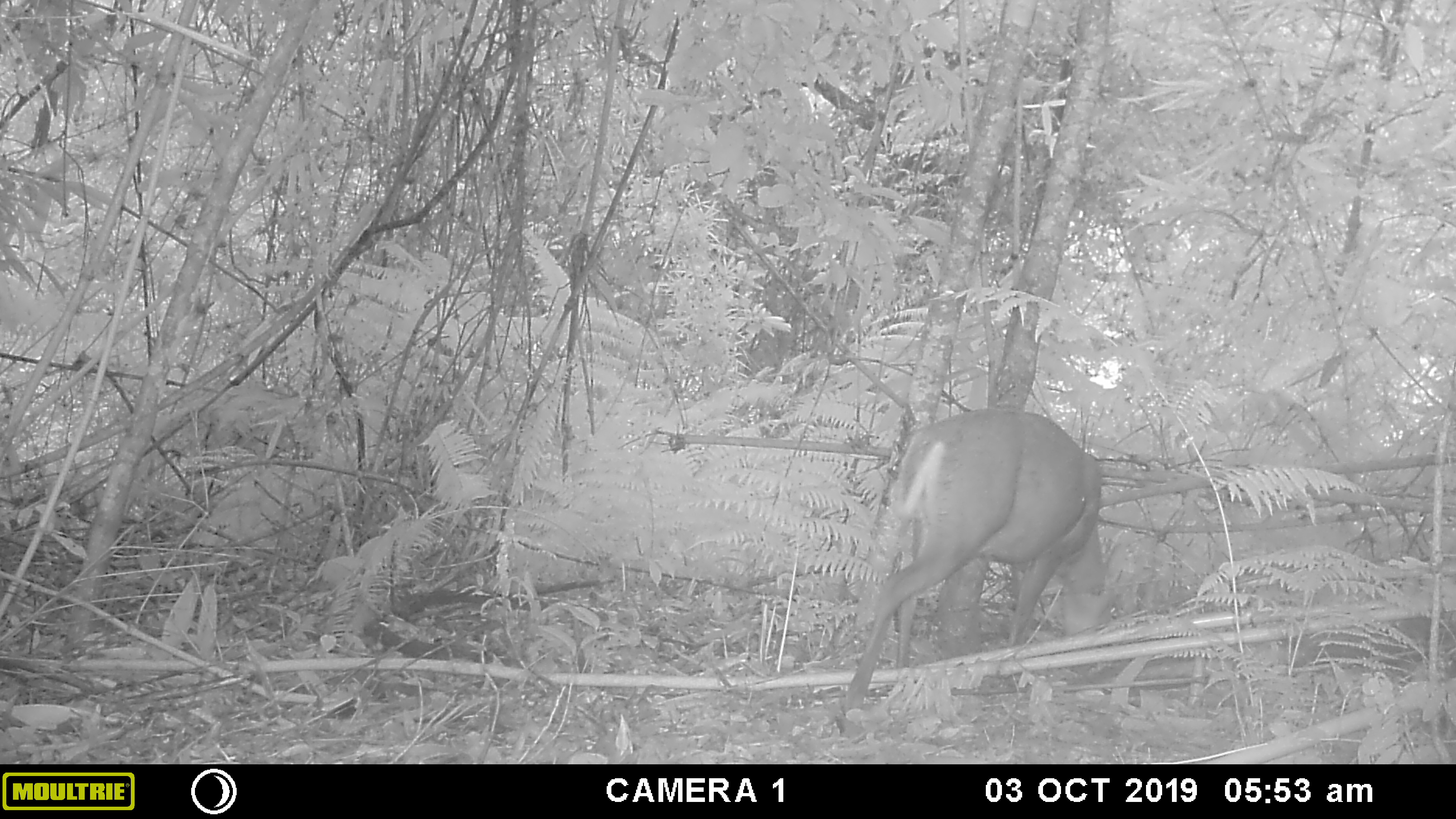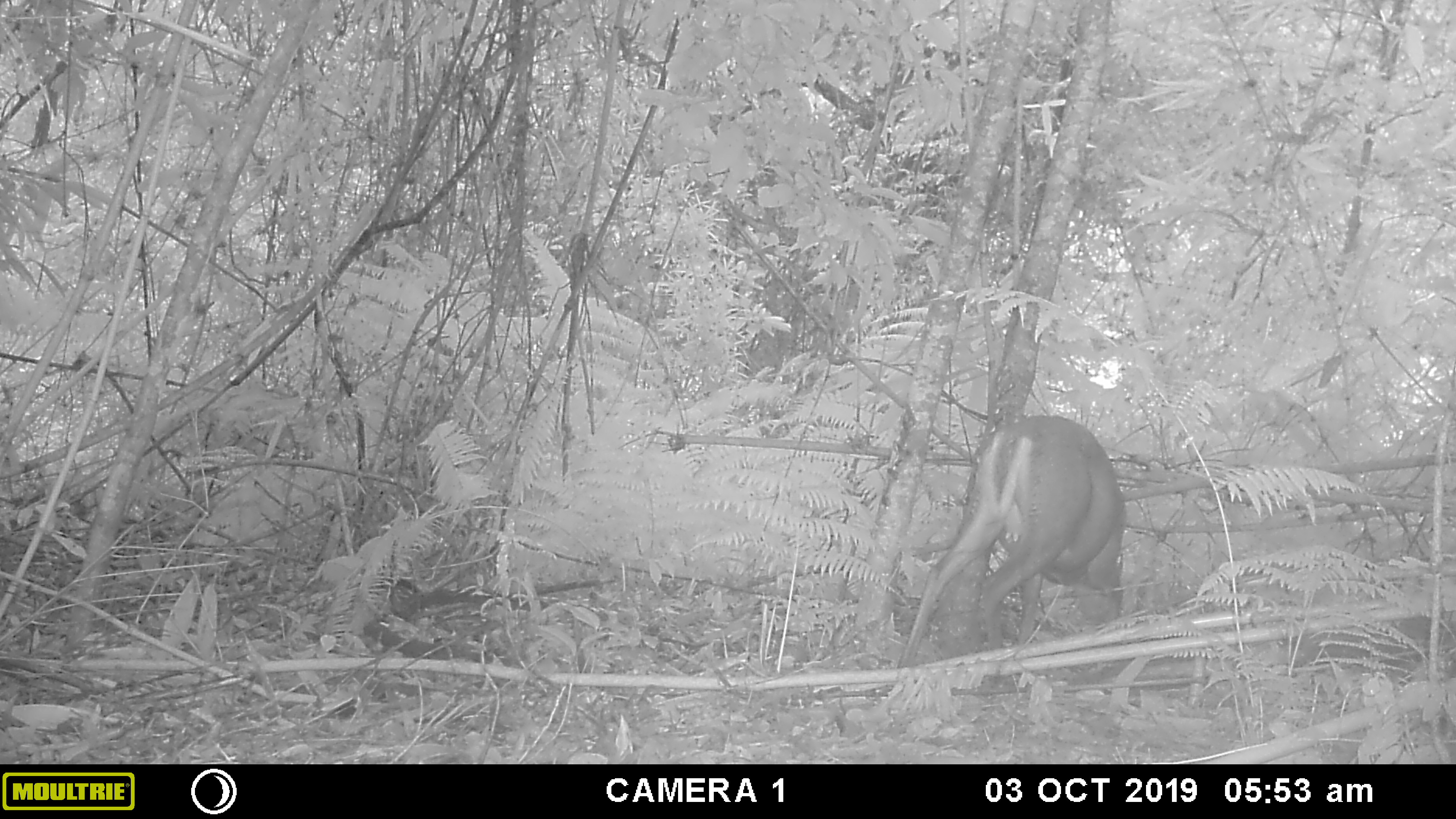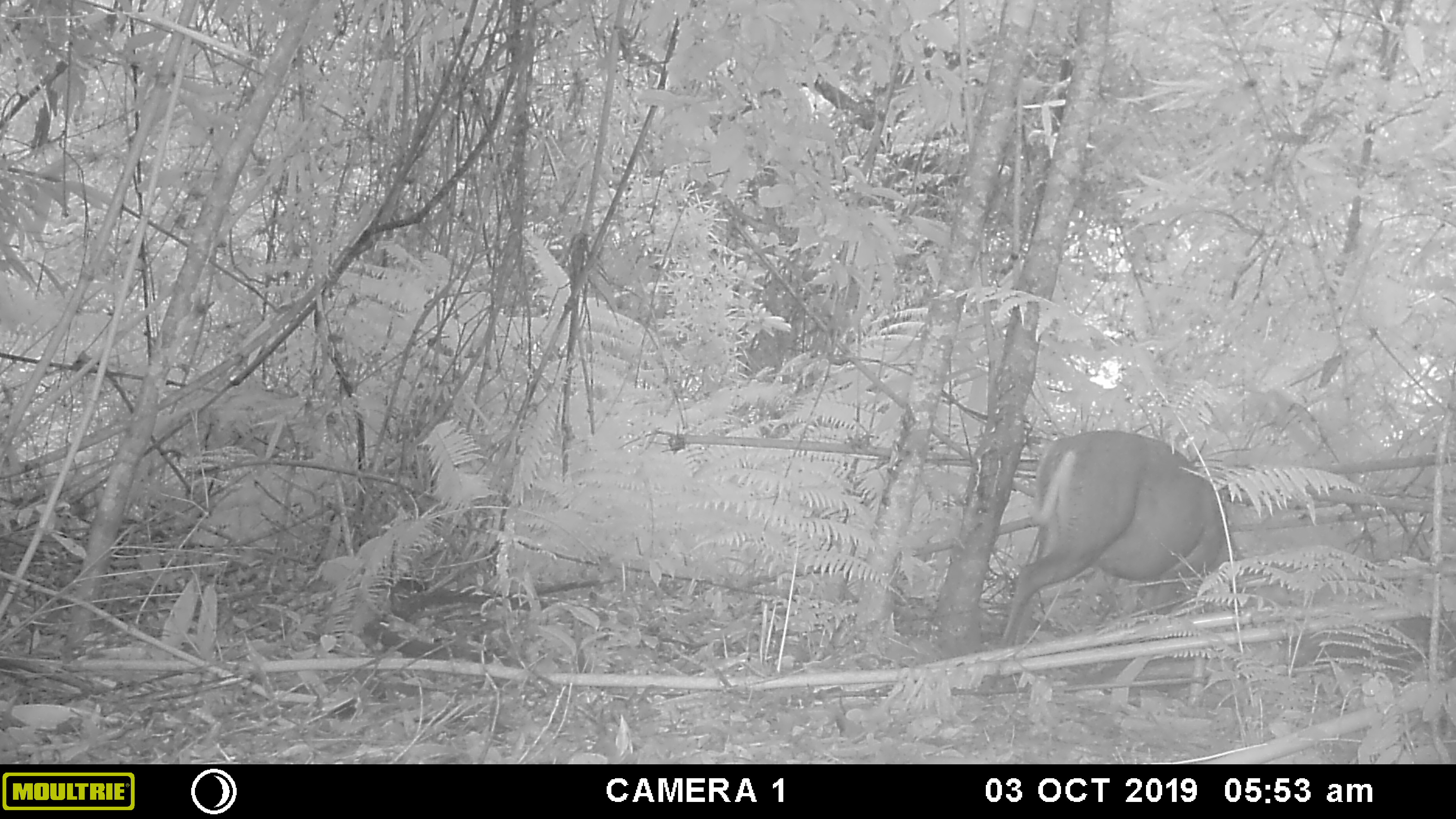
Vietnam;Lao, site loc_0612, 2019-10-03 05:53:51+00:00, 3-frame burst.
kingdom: Animalia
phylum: Chordata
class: Mammalia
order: Artiodactyla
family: Cervidae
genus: Muntiacus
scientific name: Muntiacus rooseveltorum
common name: roosevelt's muntjac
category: roosevelts muntjac group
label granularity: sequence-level